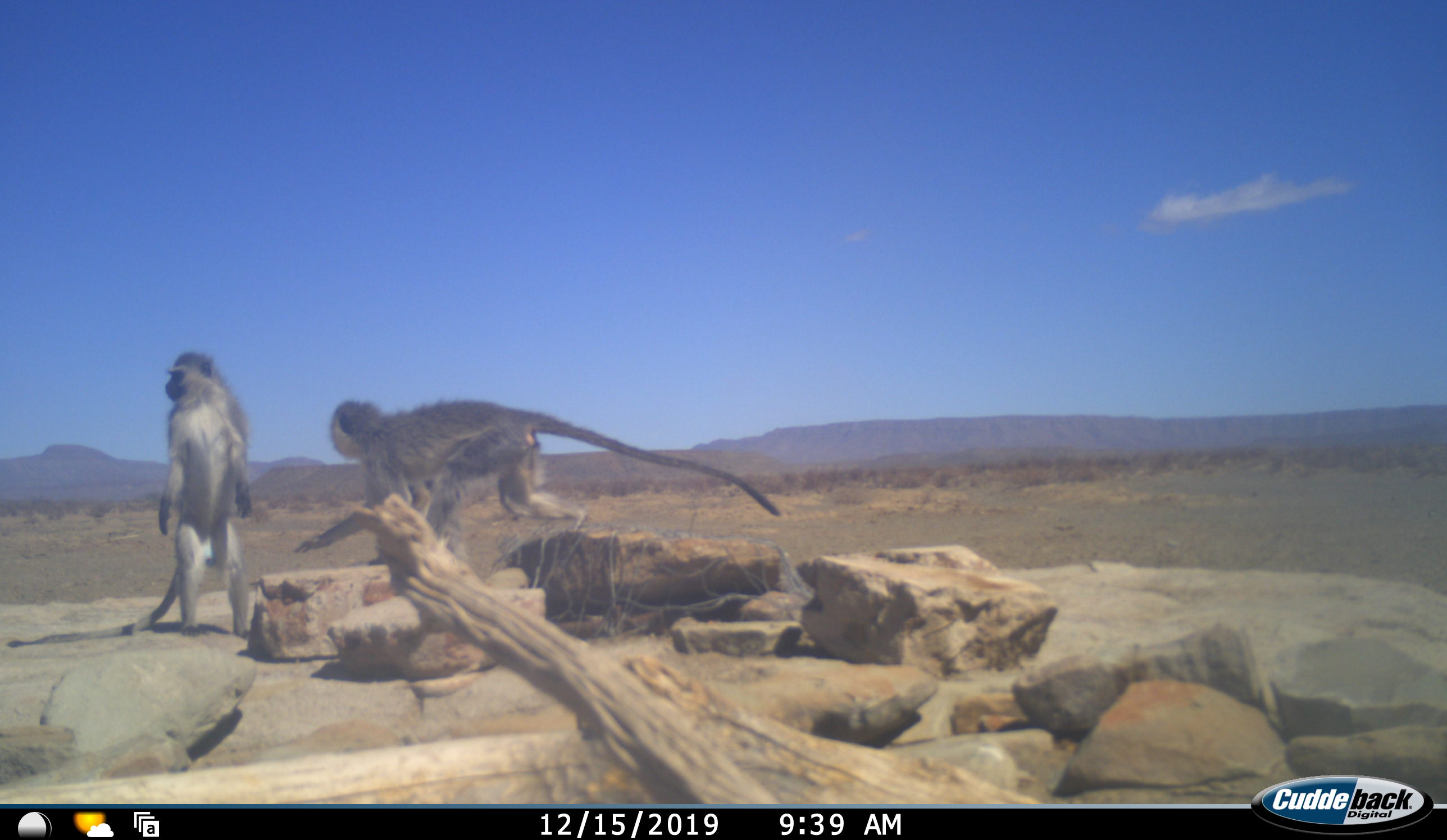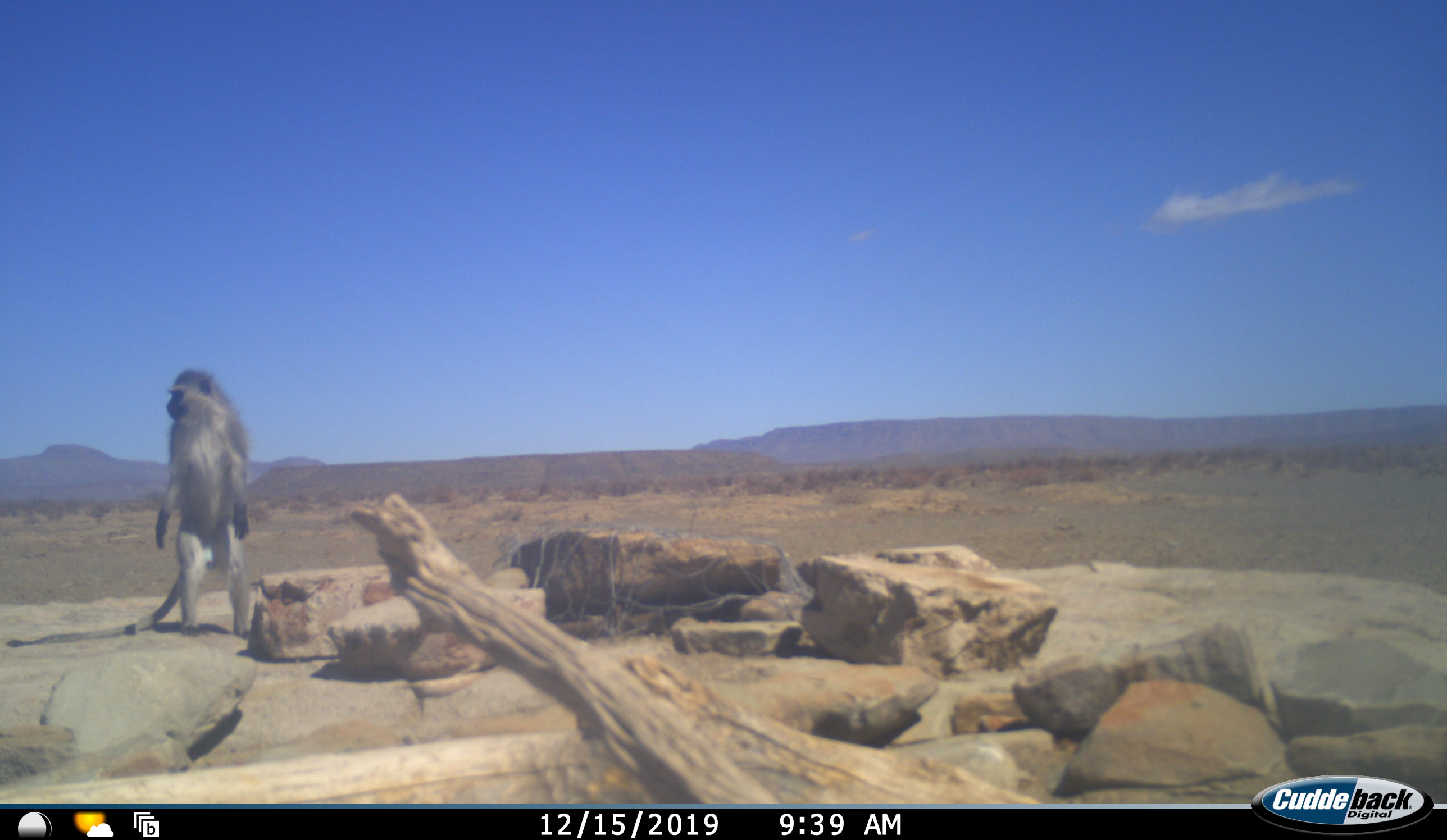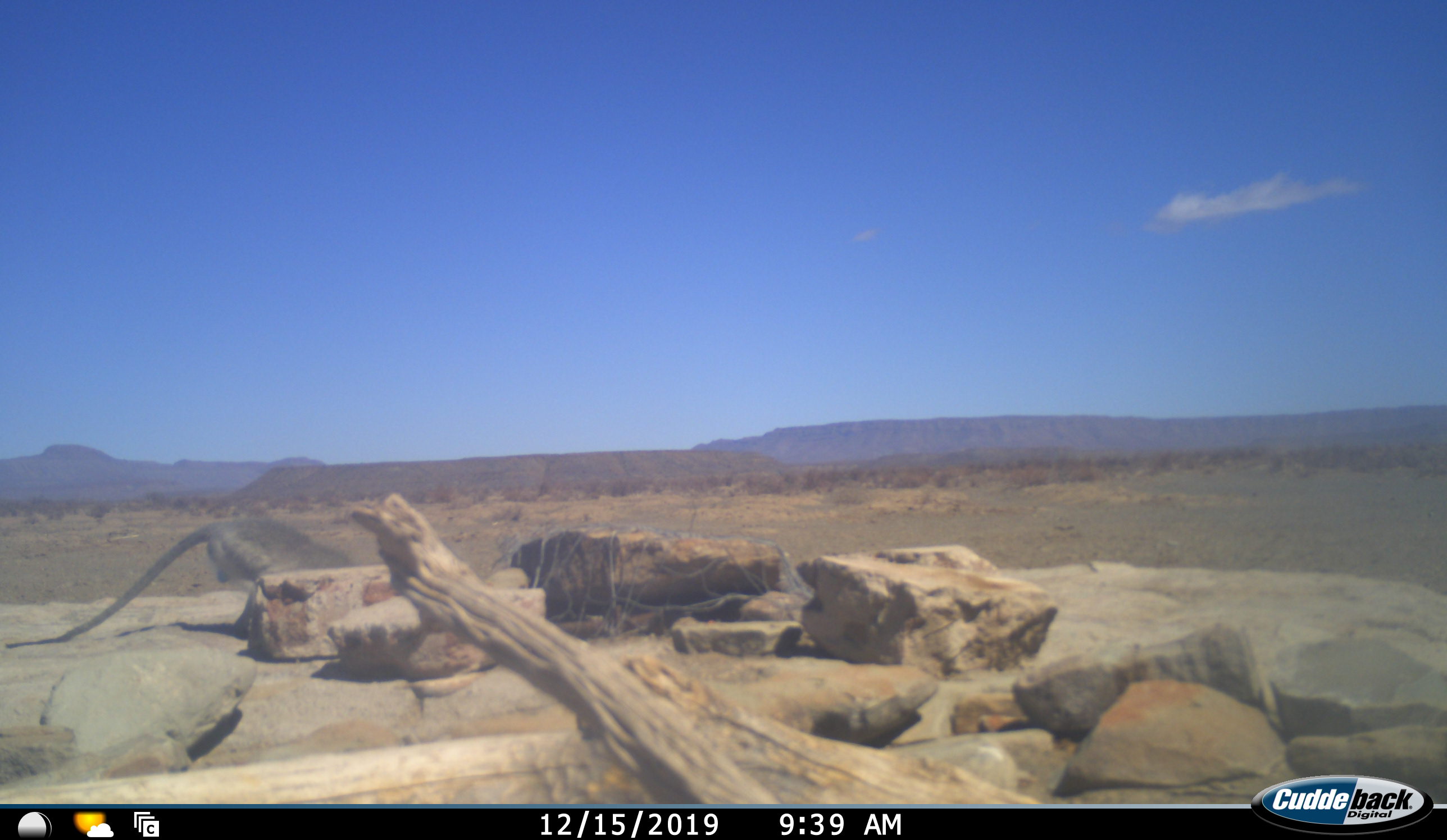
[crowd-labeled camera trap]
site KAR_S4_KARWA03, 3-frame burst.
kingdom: Animalia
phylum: Chordata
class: Mammalia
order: Primates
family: Cercopithecidae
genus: Chlorocebus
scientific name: Chlorocebus pygerythrus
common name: vervet monkey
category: monkeyvervet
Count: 2.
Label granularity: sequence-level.